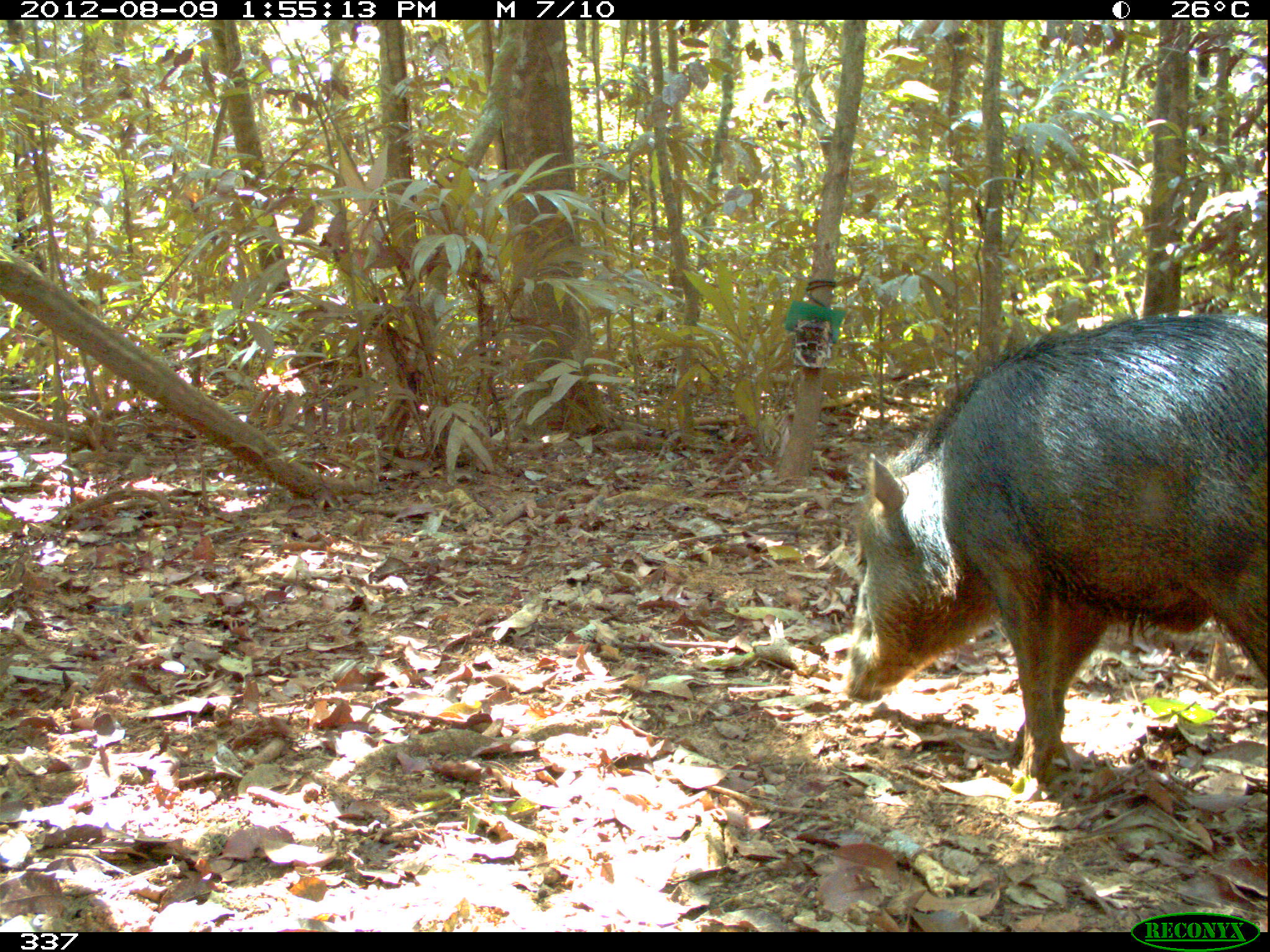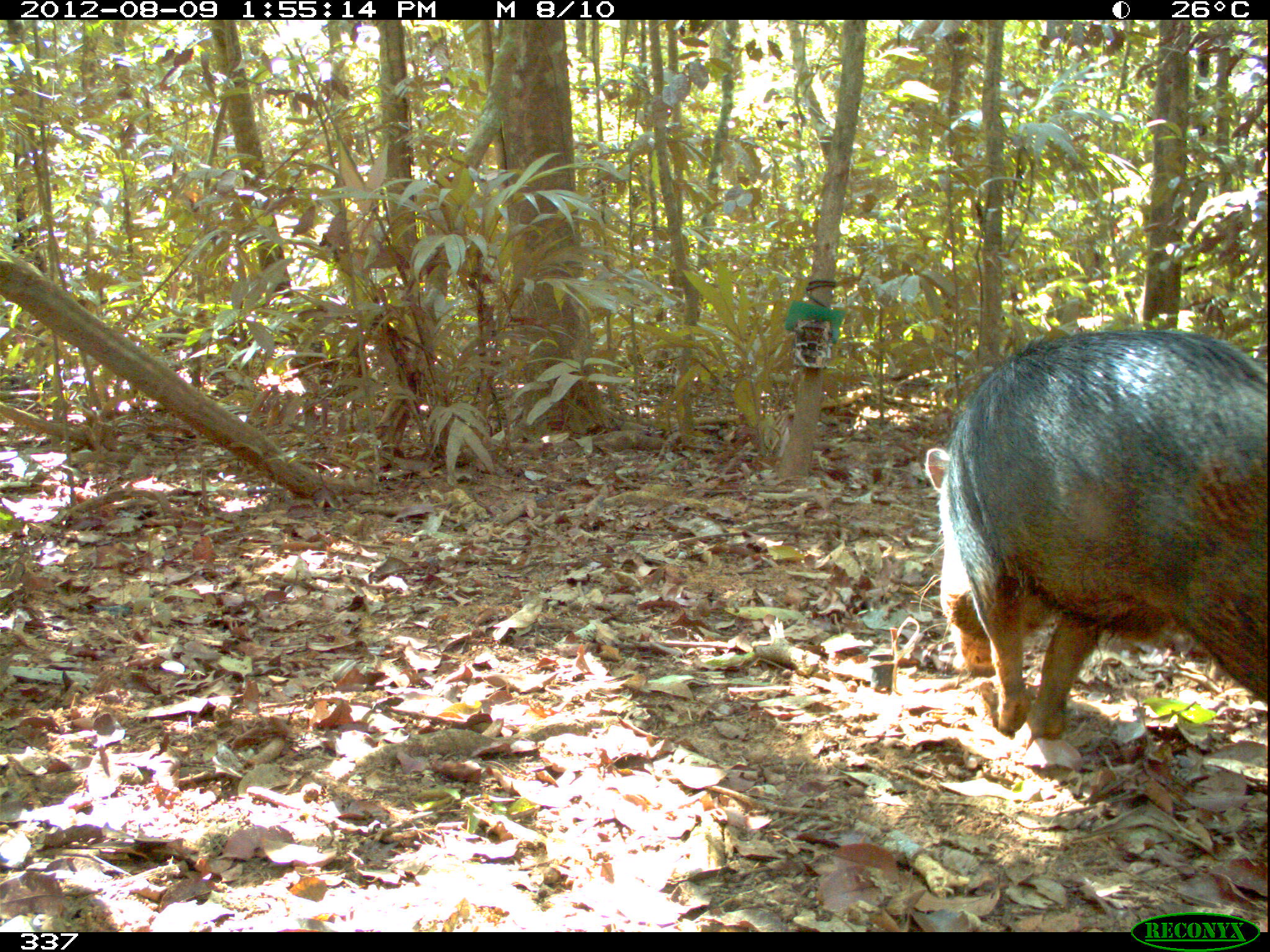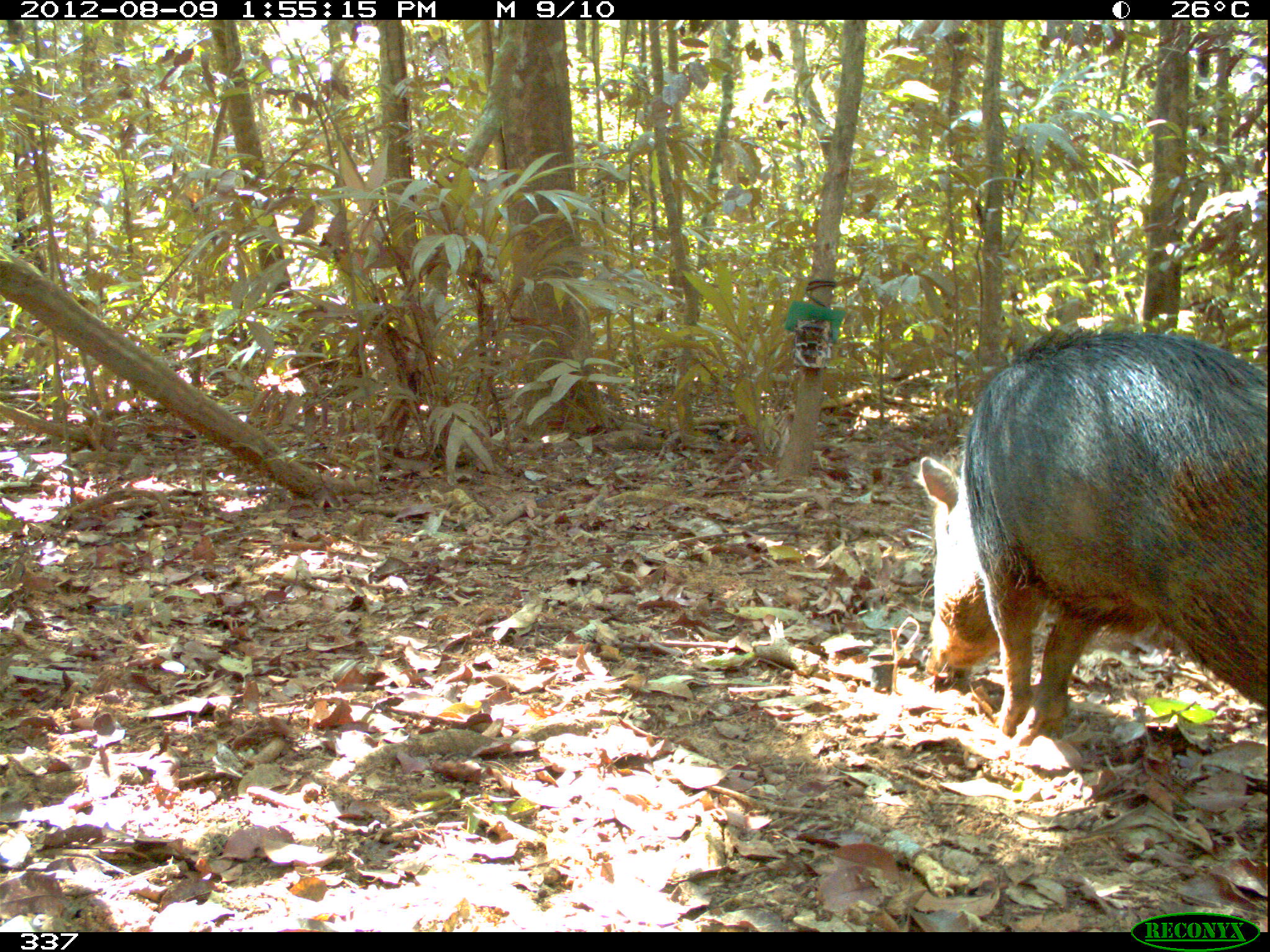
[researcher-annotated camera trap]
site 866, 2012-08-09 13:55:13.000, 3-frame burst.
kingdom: Animalia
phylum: Chordata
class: Mammalia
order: Artiodactyla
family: Tayassuidae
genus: Tayassu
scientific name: Tayassu pecari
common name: white-lipped peccary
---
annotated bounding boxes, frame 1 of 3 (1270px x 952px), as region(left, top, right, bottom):
tayassu pecari: region(835, 309, 1270, 804)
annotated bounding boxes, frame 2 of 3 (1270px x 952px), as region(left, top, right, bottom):
tayassu pecari: region(924, 328, 1266, 739)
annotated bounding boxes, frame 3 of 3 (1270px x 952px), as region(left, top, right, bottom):
tayassu pecari: region(917, 326, 1270, 745)